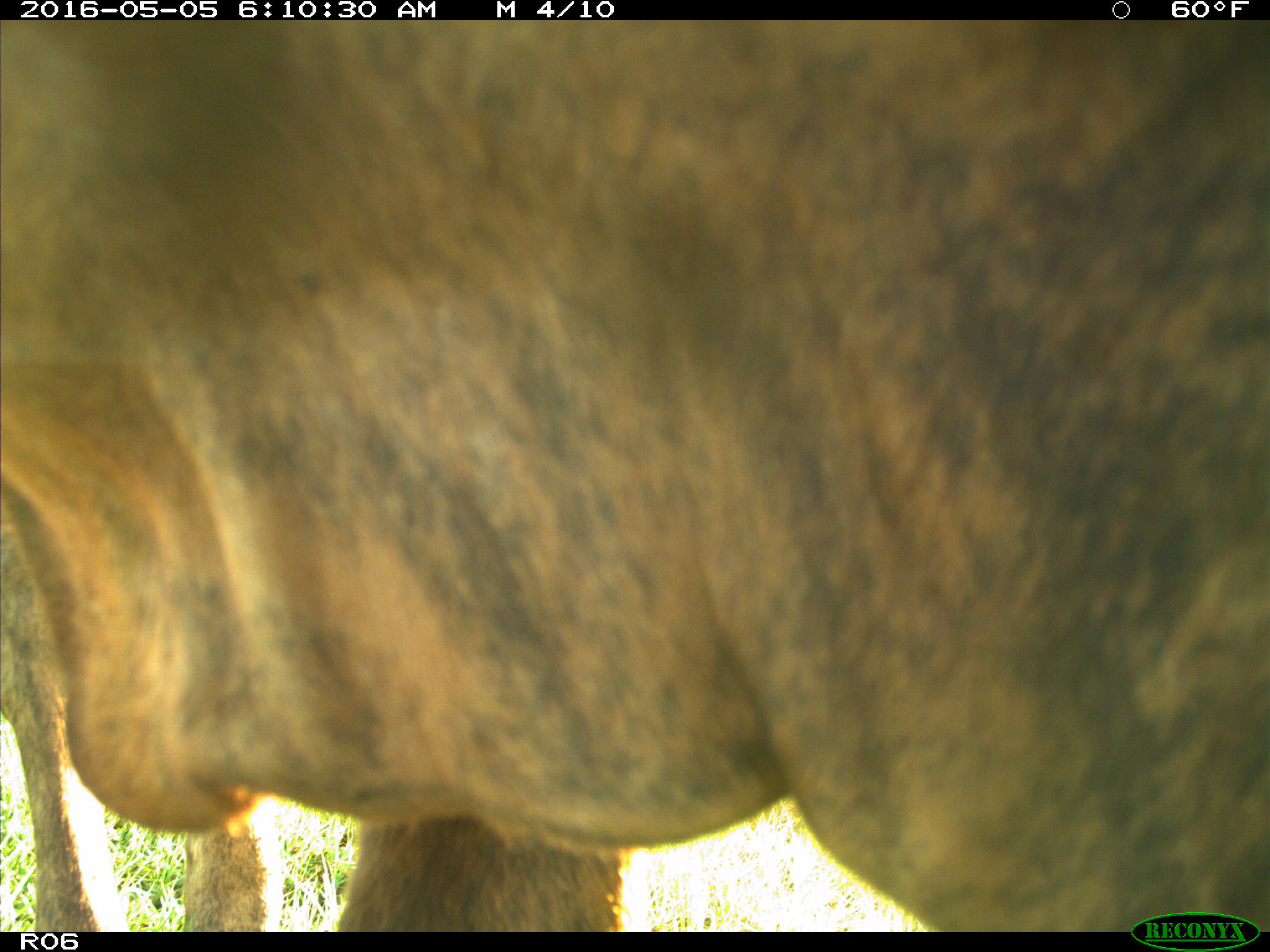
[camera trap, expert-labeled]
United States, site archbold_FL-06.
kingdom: Animalia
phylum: Chordata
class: Mammalia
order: Artiodactyla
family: Bovidae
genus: Bos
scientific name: Bos taurus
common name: domestic cow